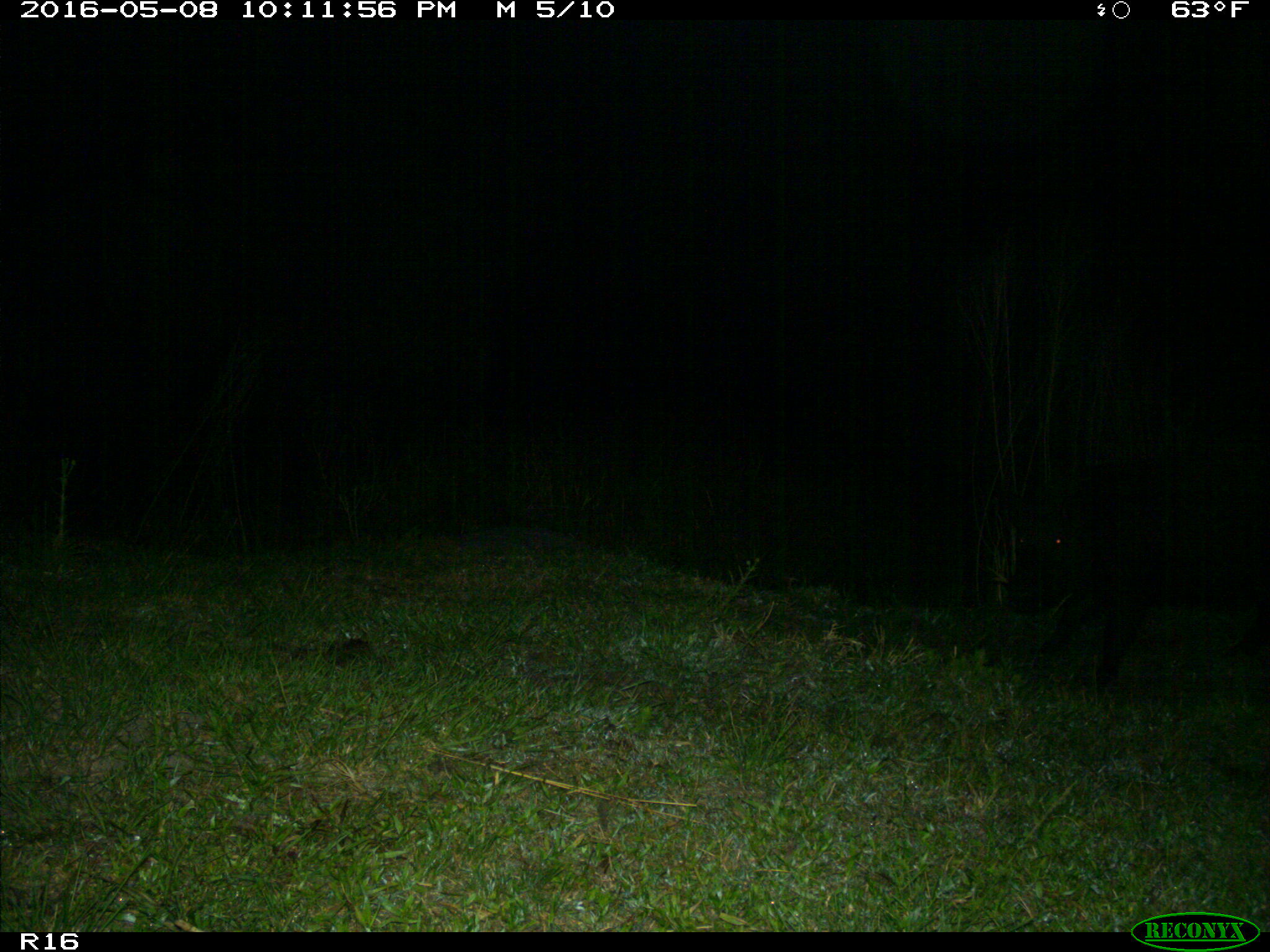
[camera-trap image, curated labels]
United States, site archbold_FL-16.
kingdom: Animalia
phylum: Chordata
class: Mammalia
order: Artiodactyla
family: Suidae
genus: Sus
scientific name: Sus scrofa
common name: wild boar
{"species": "Sus scrofa (wild boar)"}